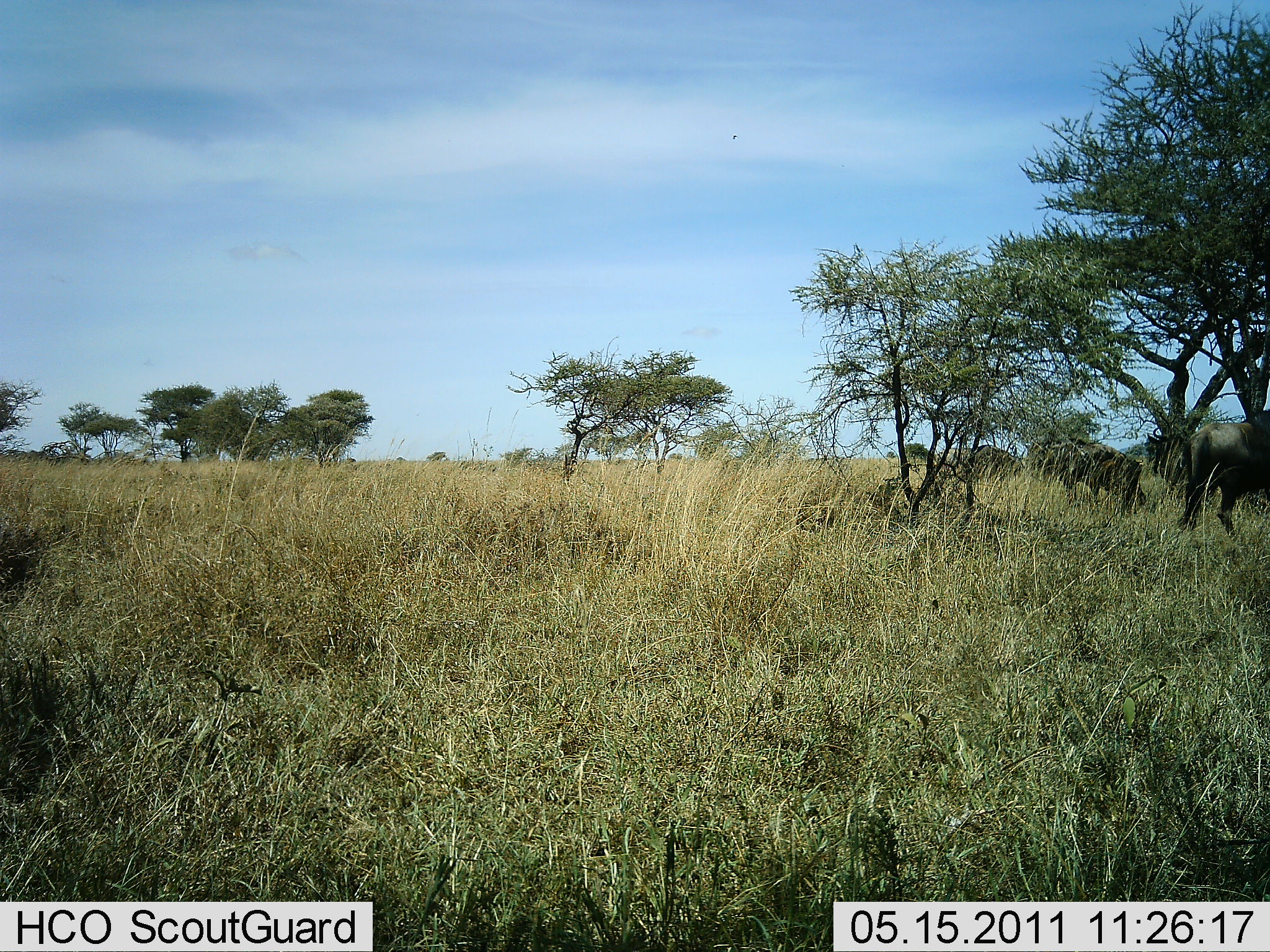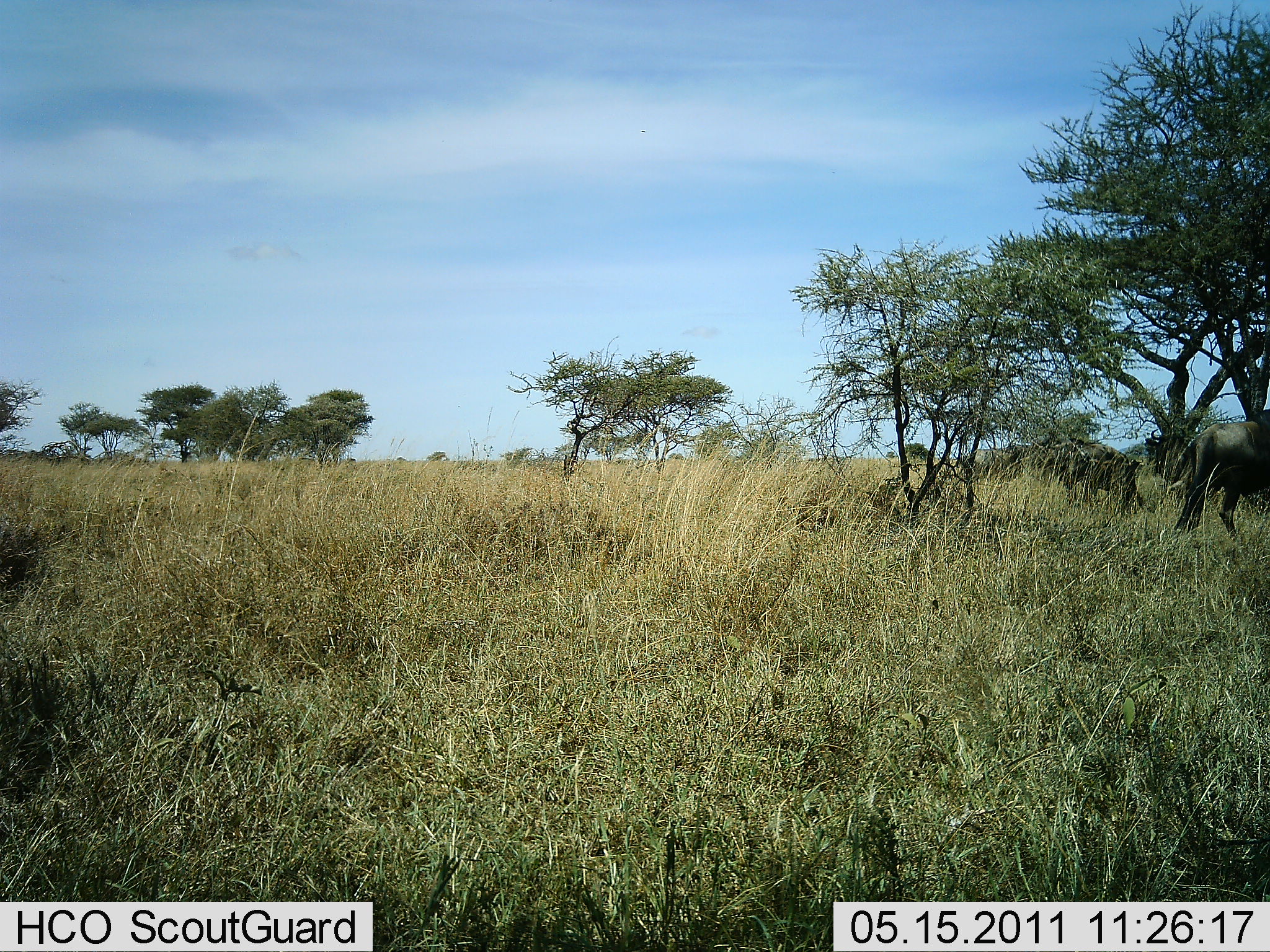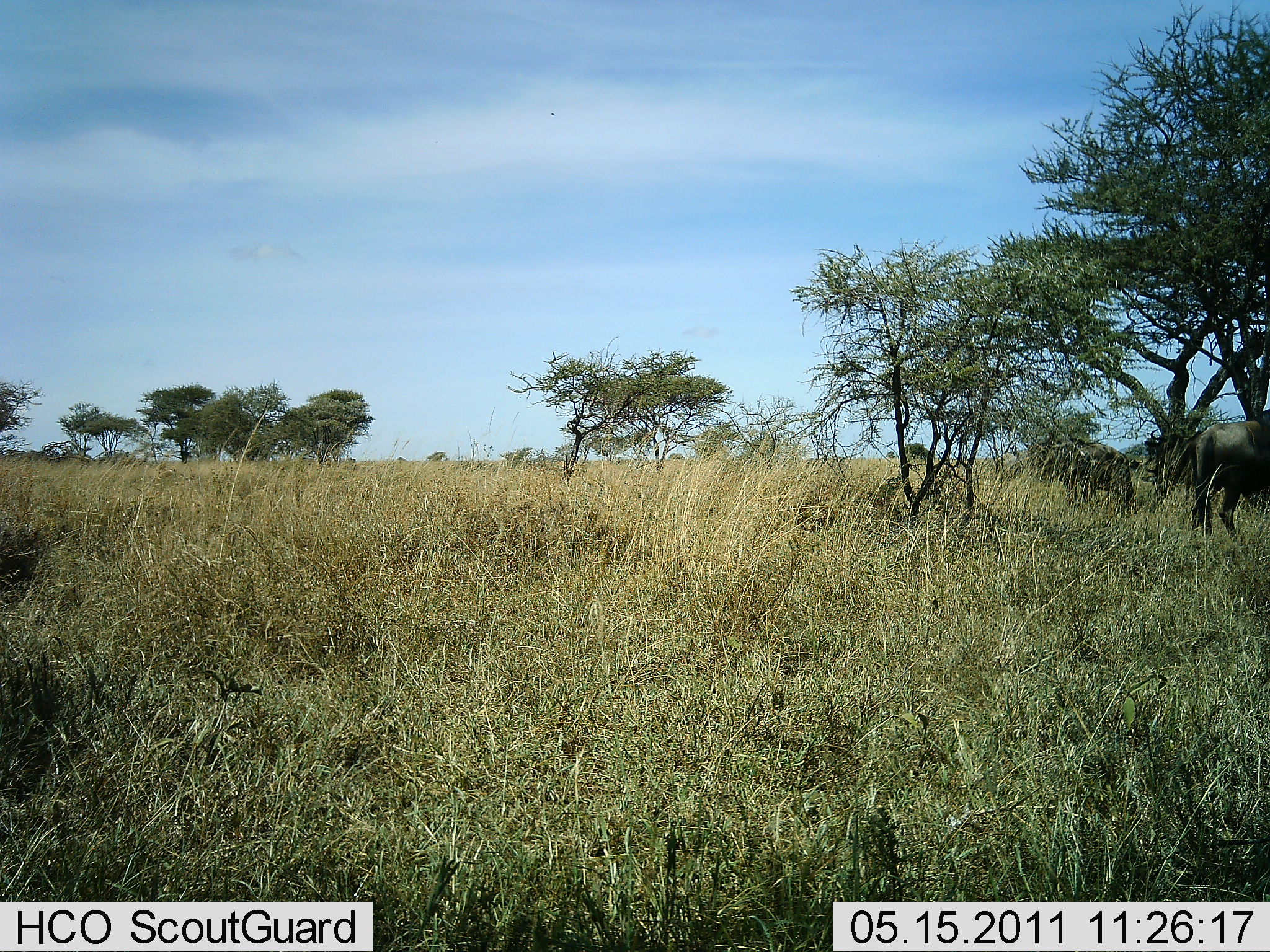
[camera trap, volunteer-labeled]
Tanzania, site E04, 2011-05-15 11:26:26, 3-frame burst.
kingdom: Animalia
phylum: Chordata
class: Mammalia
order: Artiodactyla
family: Bovidae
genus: Connochaetes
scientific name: Connochaetes taurinus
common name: blue wildebeest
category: wildebeest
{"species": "wildebeest (blue wildebeest) (Connochaetes taurinus)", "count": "4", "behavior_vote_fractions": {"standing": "17%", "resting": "17%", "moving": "83%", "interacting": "0%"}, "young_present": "0%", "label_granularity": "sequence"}